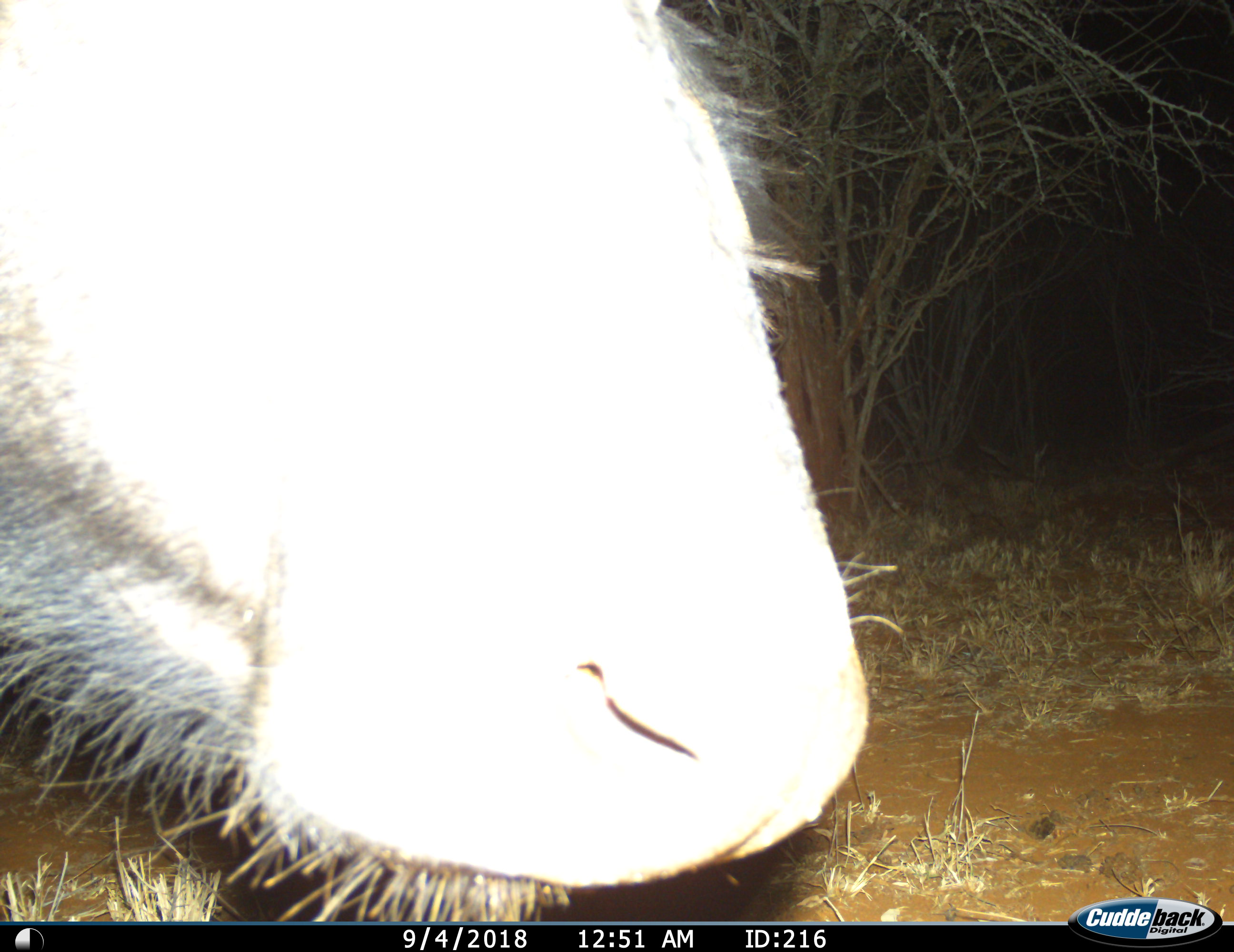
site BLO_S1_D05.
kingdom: Animalia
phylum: Chordata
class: Mammalia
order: Artiodactyla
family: Bovidae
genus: Syncerus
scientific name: Syncerus caffer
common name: african buffalo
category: buffalo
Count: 1.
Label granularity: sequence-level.